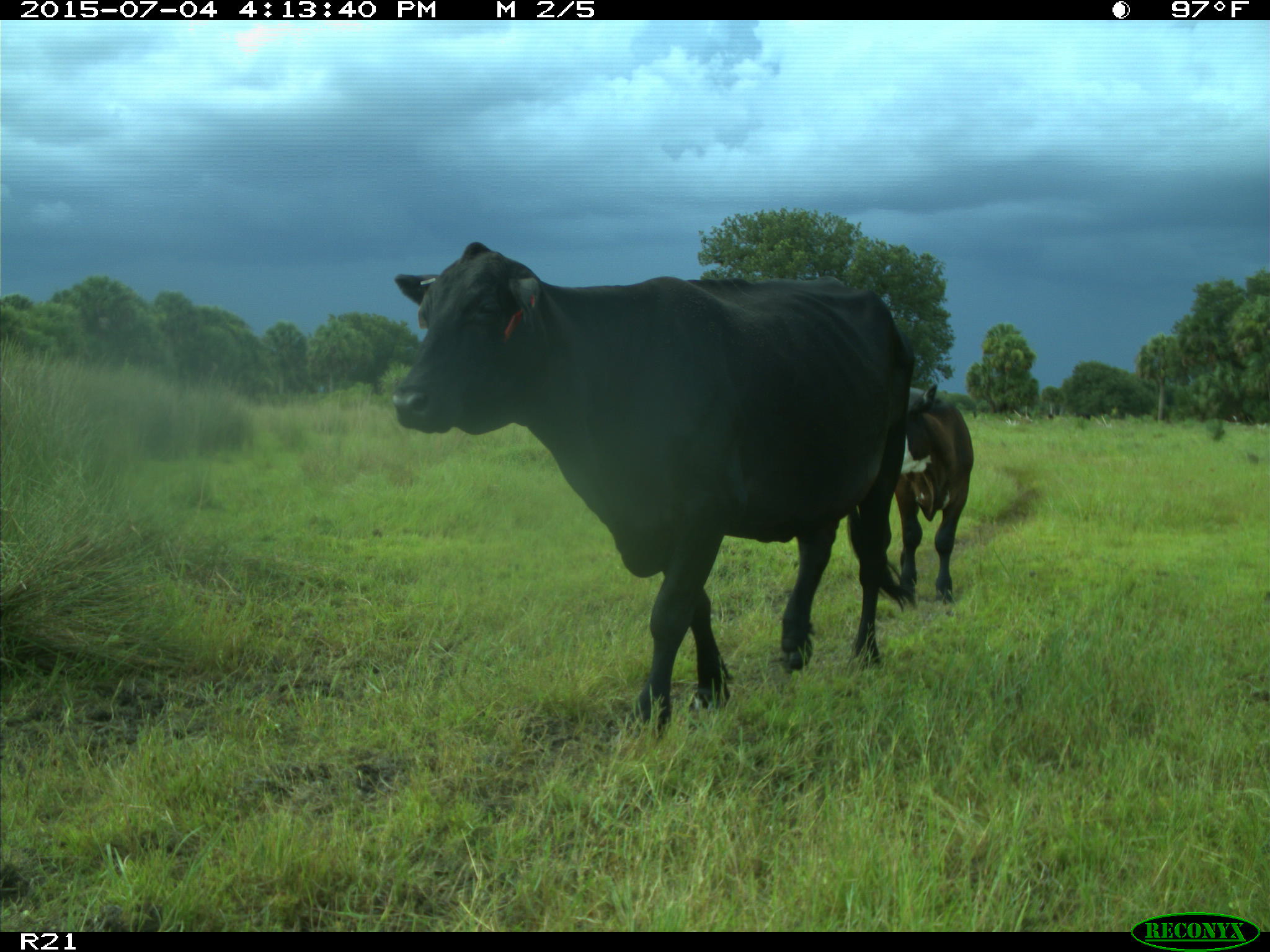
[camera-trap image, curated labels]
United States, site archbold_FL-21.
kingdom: Animalia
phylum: Chordata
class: Mammalia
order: Artiodactyla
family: Bovidae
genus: Bos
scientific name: Bos taurus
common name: domestic cow